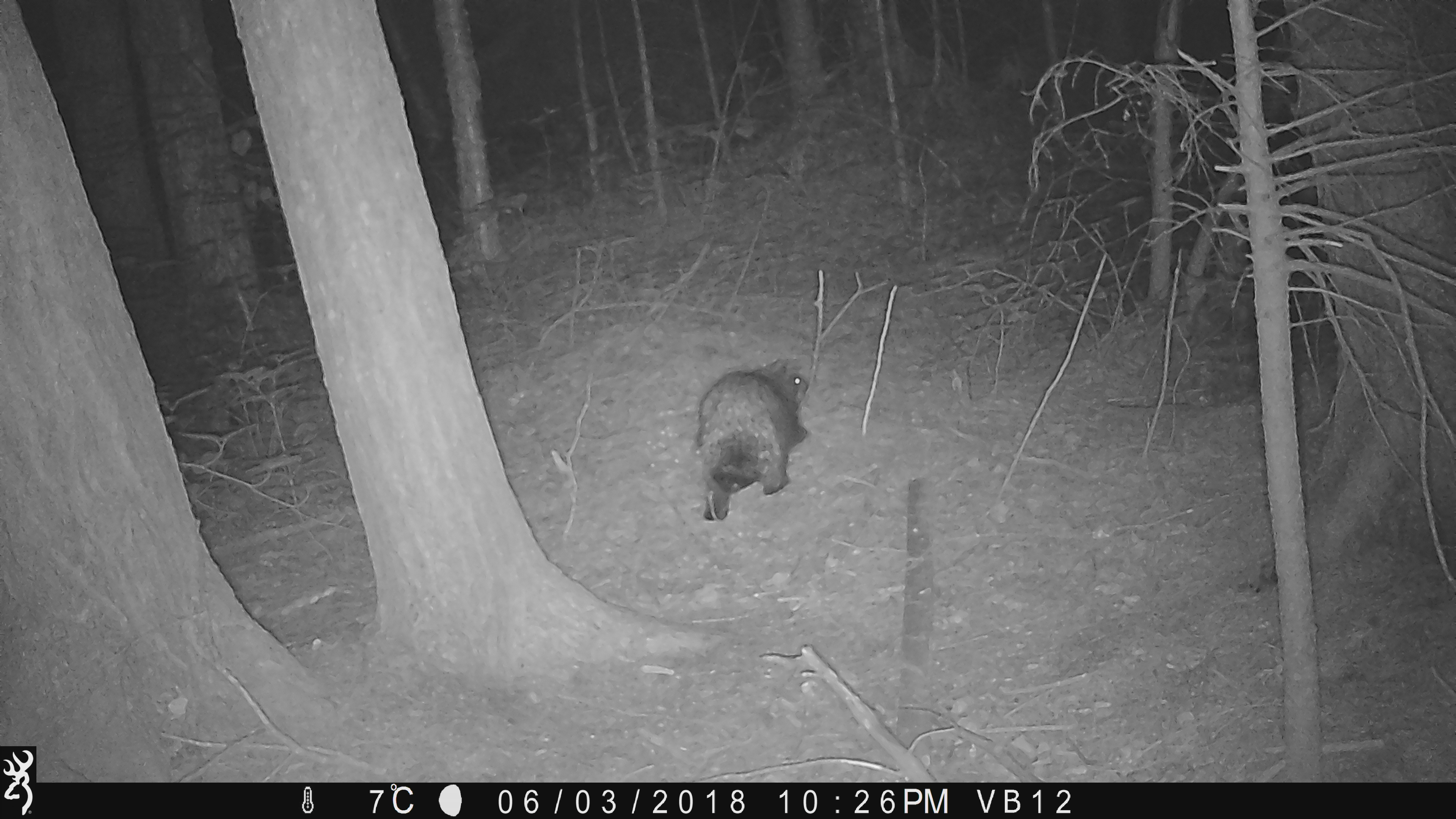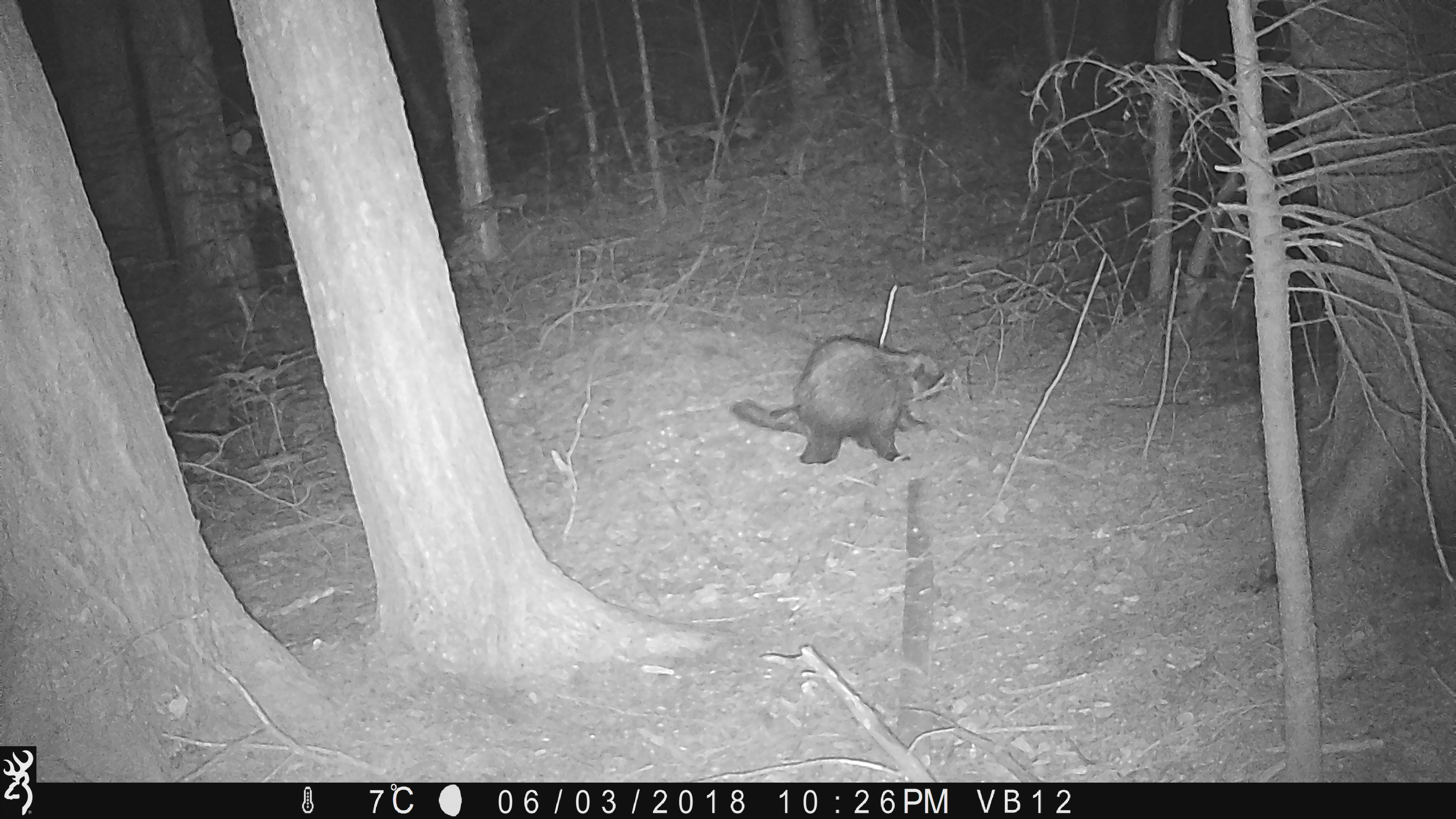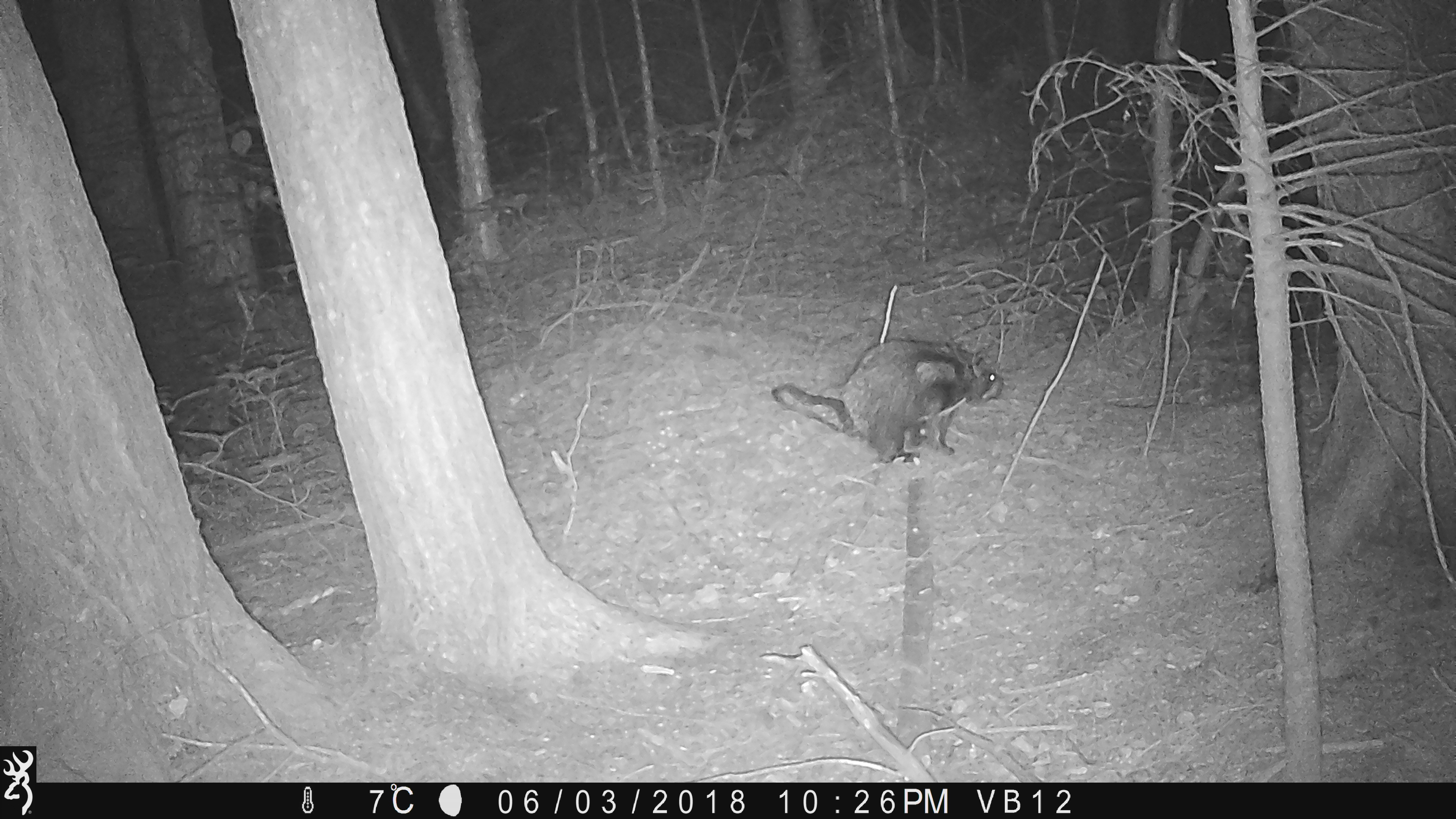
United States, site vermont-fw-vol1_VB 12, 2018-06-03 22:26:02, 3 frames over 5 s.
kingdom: Animalia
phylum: Chordata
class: Mammalia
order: Rodentia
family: Erethizontidae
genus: Erethizon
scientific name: Erethizon dorsatum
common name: porcupine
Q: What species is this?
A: Porcupine (Erethizon dorsatum).